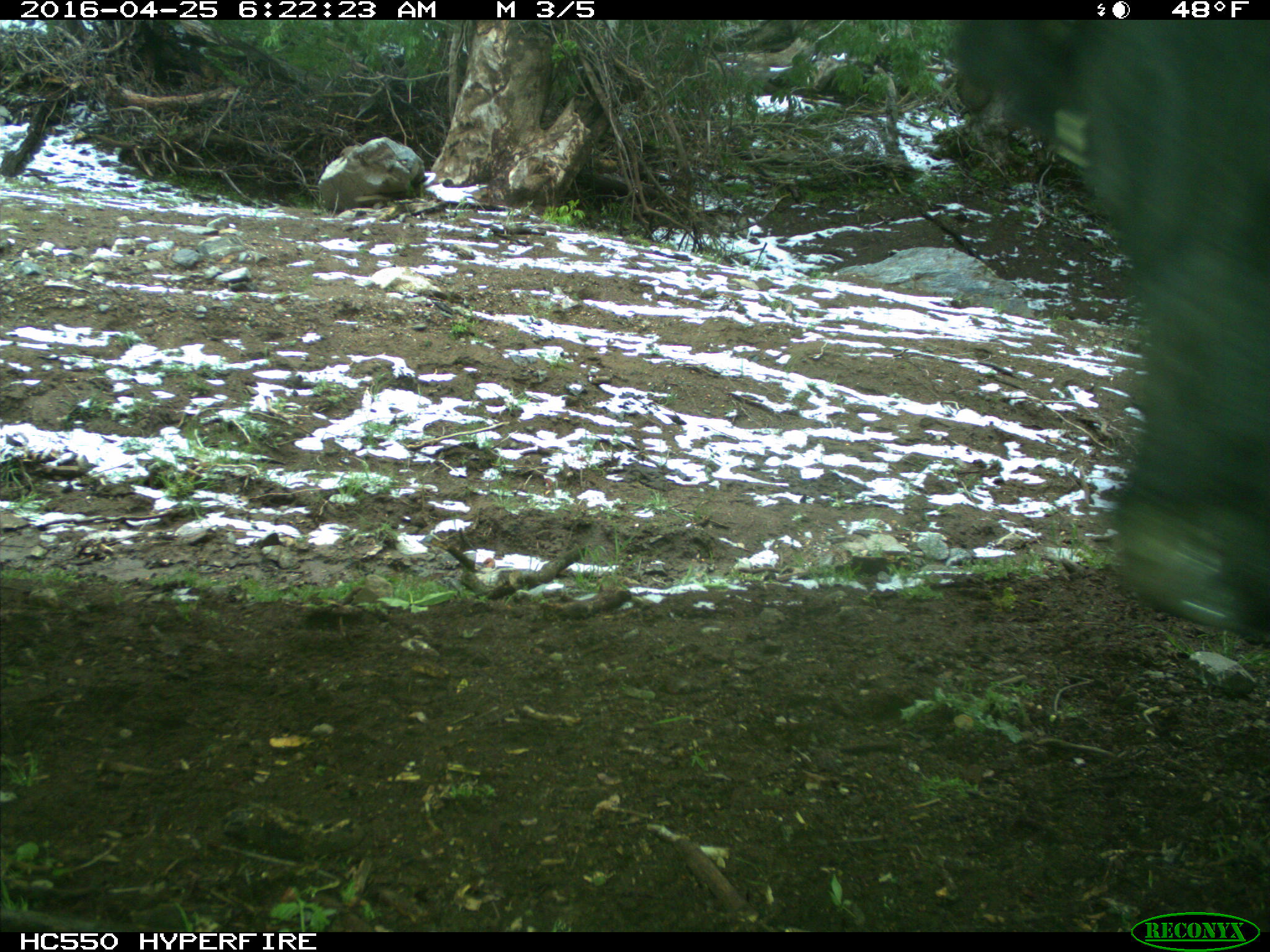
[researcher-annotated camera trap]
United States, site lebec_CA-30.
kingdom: Animalia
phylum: Chordata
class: Mammalia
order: Artiodactyla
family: Bovidae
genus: Bos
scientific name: Bos taurus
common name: domestic cow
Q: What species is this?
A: Bos taurus (domestic cow).